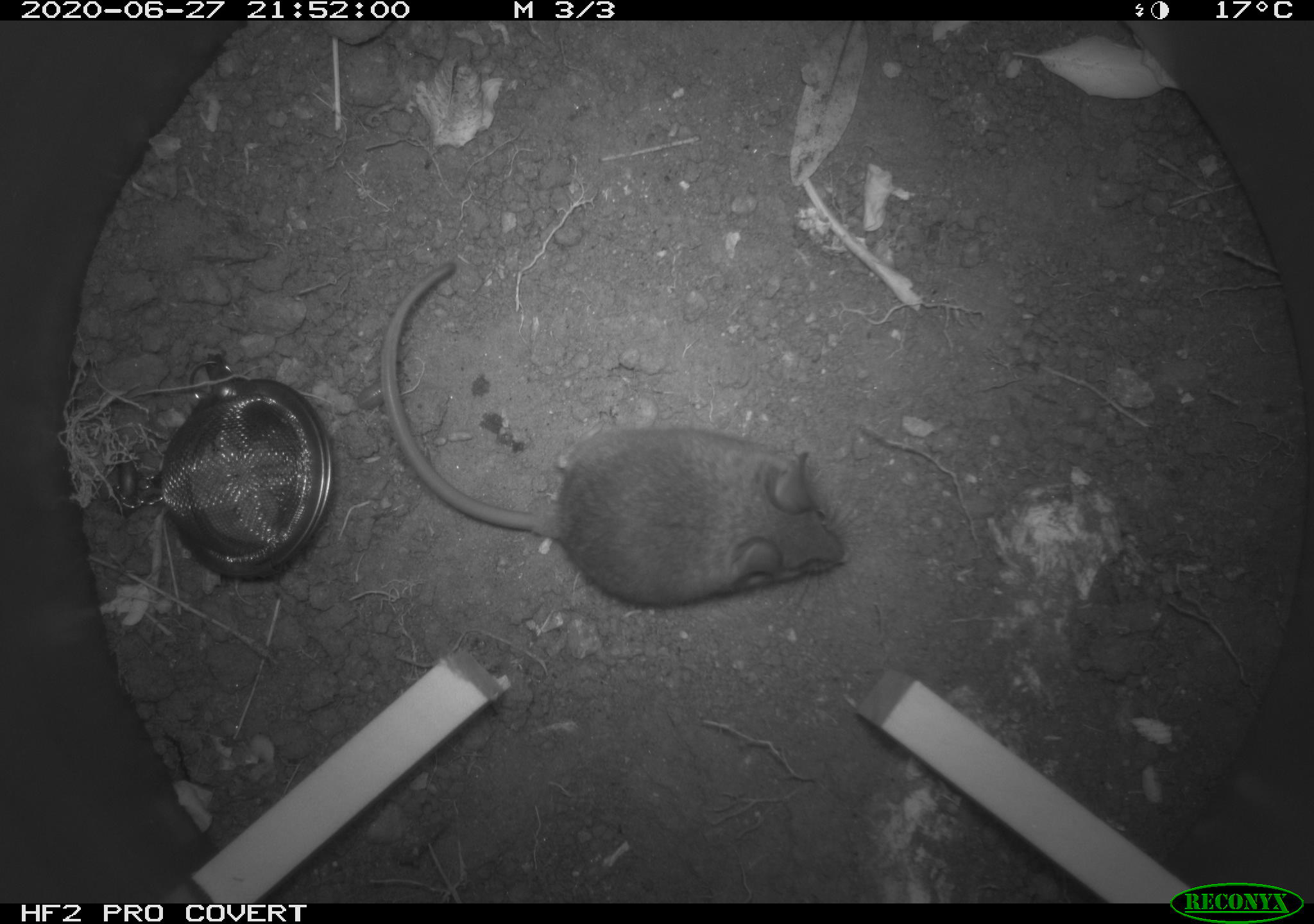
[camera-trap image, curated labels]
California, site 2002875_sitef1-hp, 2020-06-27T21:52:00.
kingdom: Animalia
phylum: Chordata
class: Mammalia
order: Rodentia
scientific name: Rodentia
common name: rodent